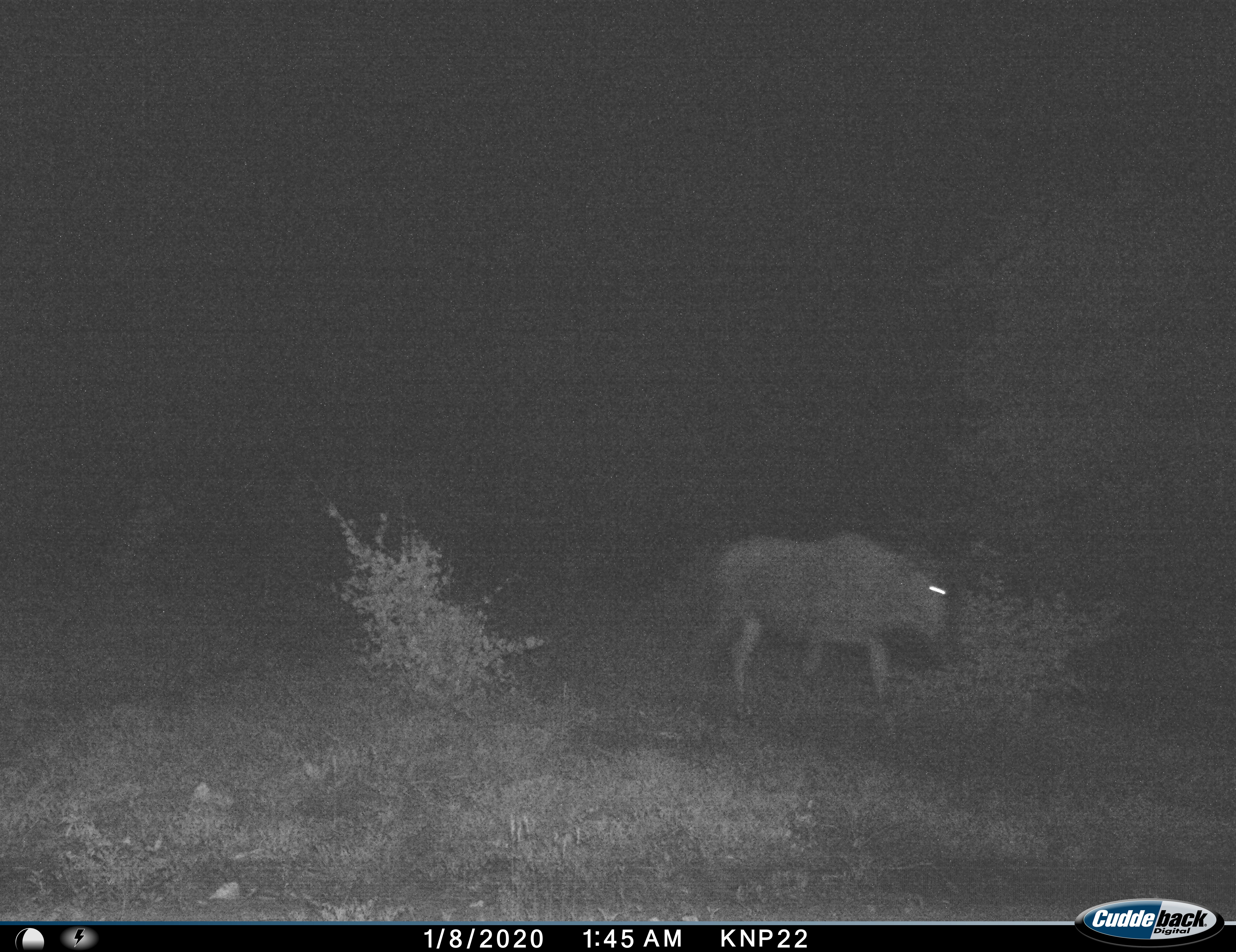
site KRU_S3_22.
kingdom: Animalia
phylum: Chordata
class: Mammalia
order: Artiodactyla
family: Bovidae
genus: Connochaetes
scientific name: Connochaetes taurinus taurinus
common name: blue wildebeest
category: wildebeestblue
Wildebeestblue (blue wildebeest) (Connochaetes taurinus taurinus), count 1. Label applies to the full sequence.